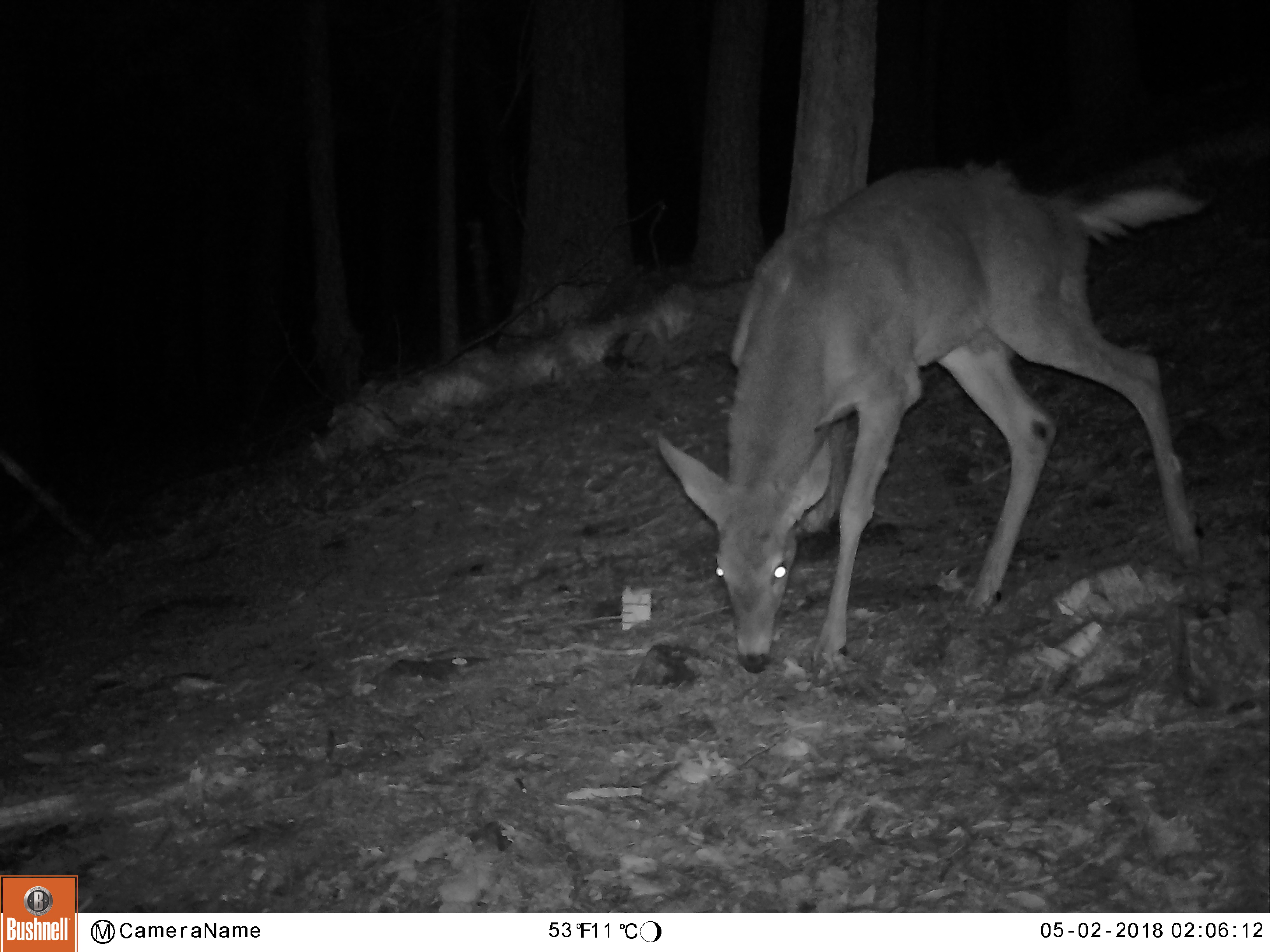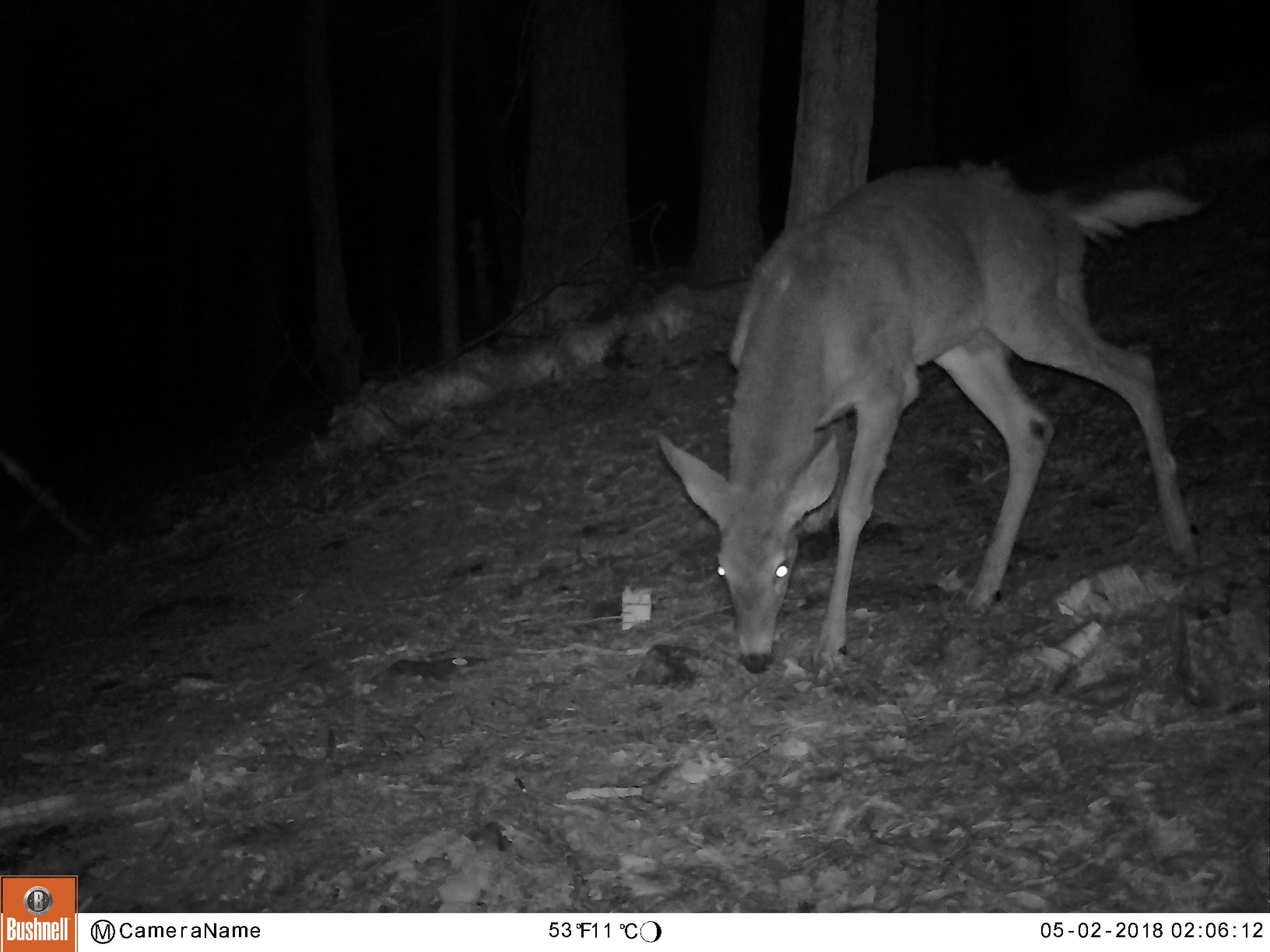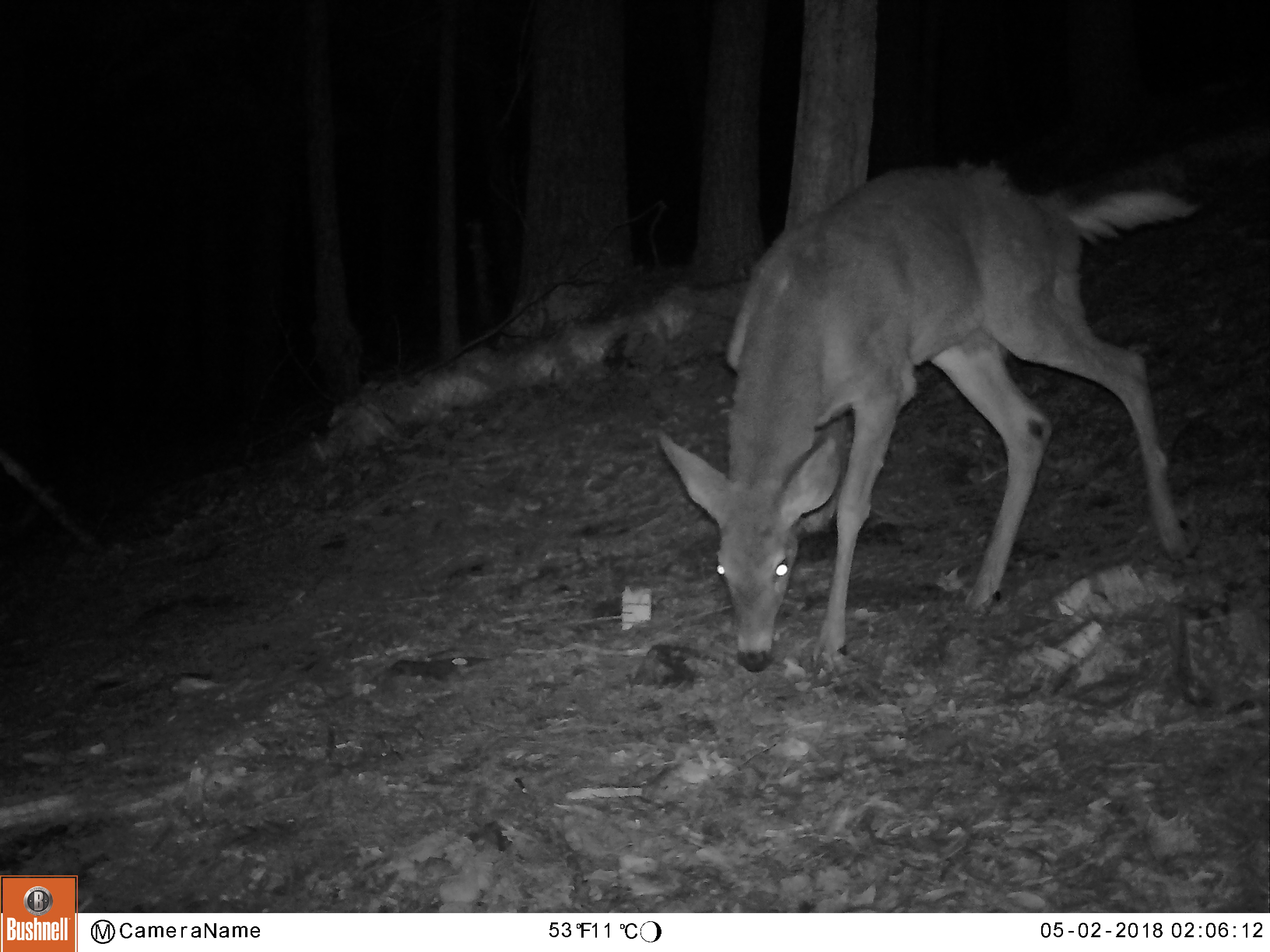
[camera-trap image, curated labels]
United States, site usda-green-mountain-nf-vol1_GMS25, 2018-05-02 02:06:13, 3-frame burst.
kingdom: Animalia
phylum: Chordata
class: Mammalia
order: Artiodactyla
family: Cervidae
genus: Odocoileus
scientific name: Odocoileus virginianus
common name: white-tailed deer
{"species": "white-tailed deer (Odocoileus virginianus)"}